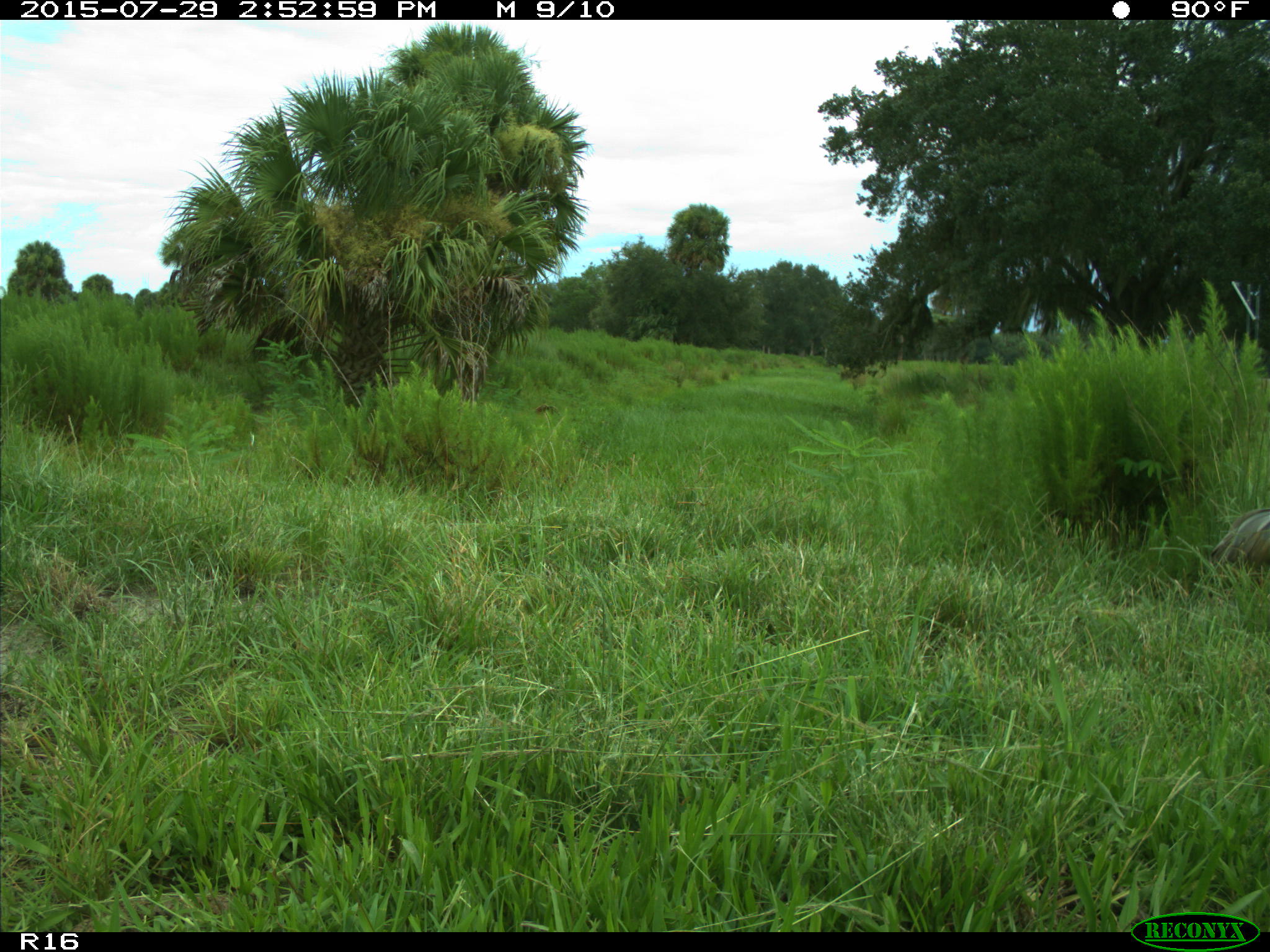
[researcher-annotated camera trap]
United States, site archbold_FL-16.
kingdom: Animalia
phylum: Chordata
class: Aves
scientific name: Aves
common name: birds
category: unidentified bird